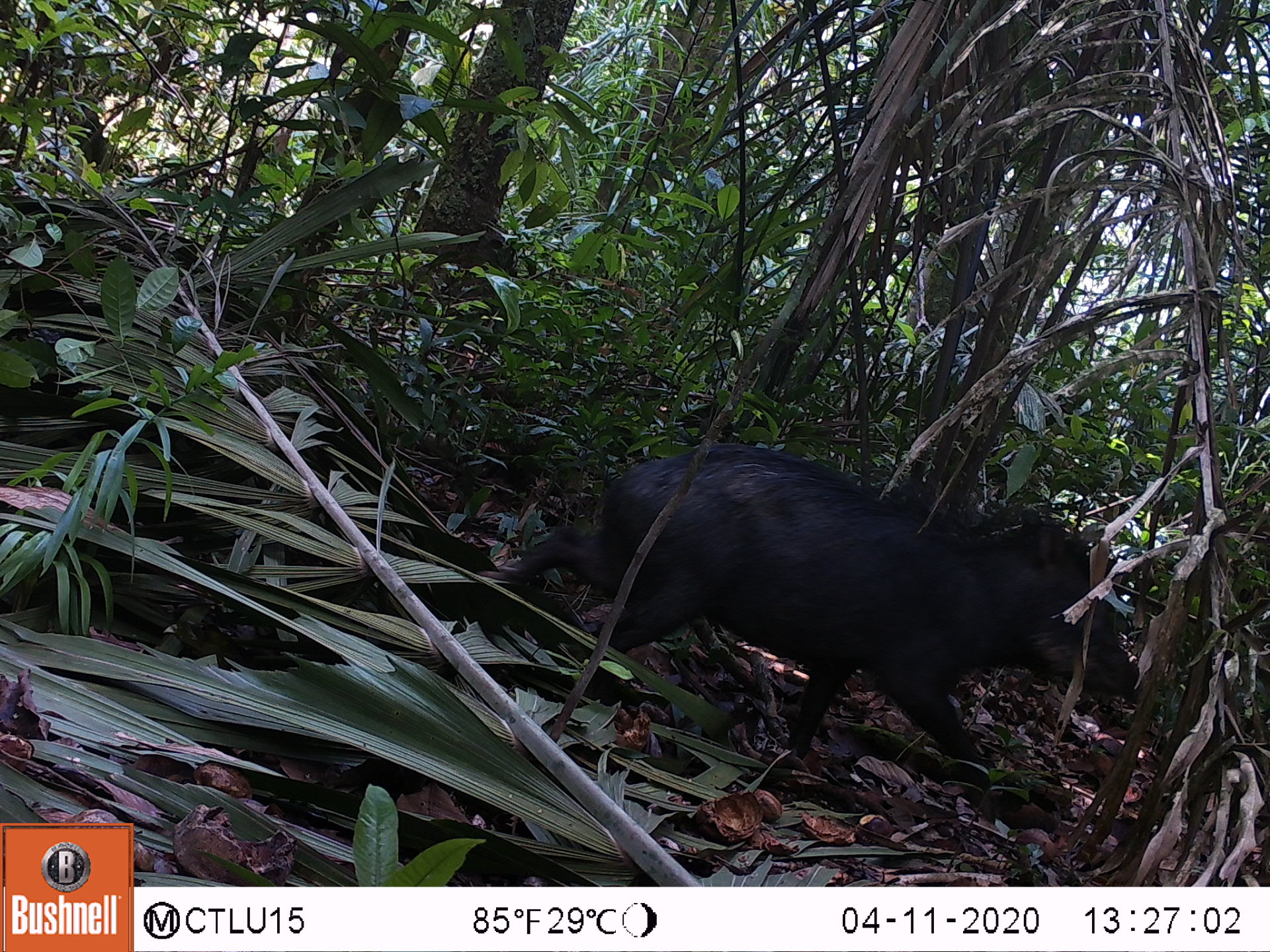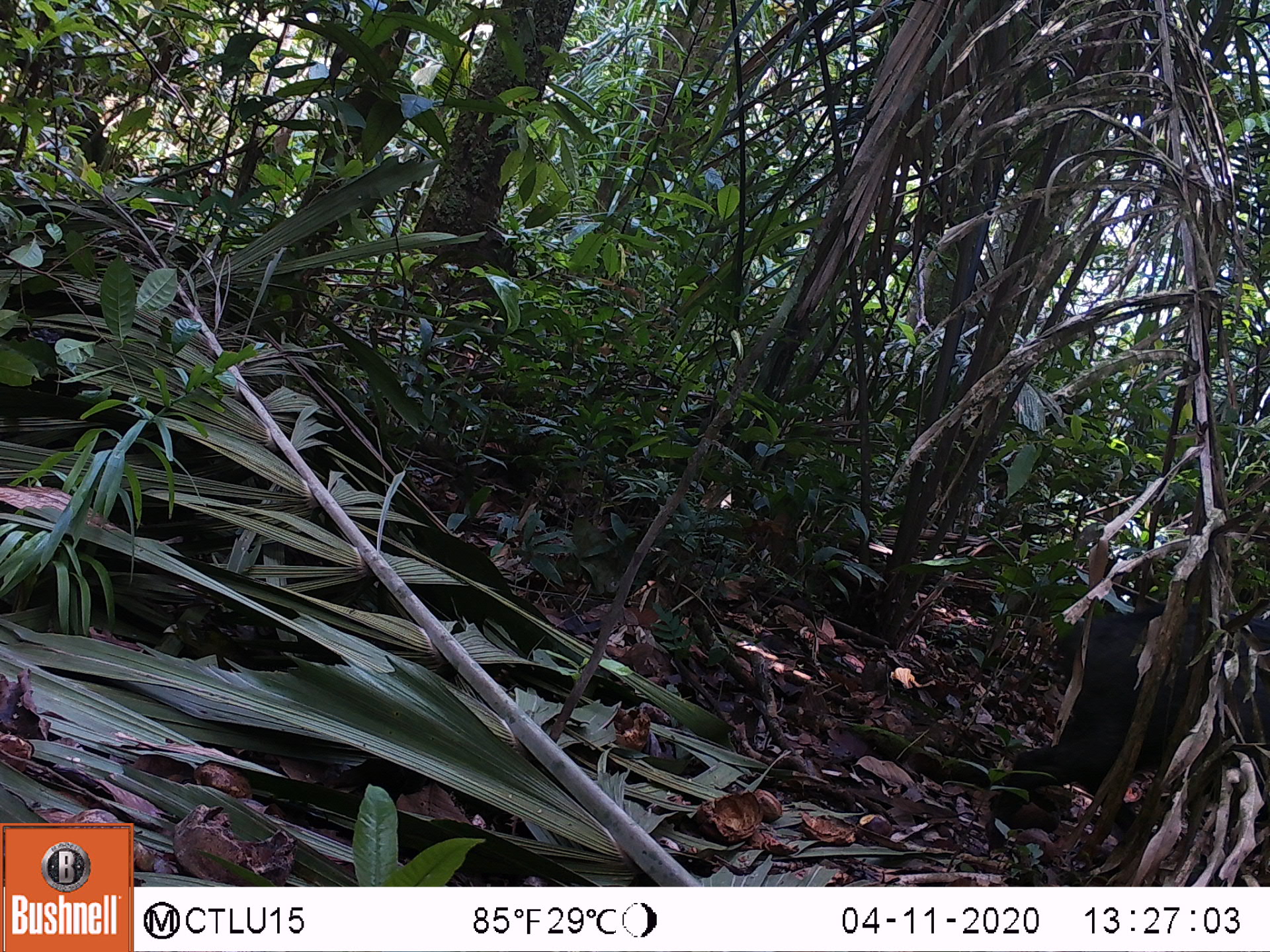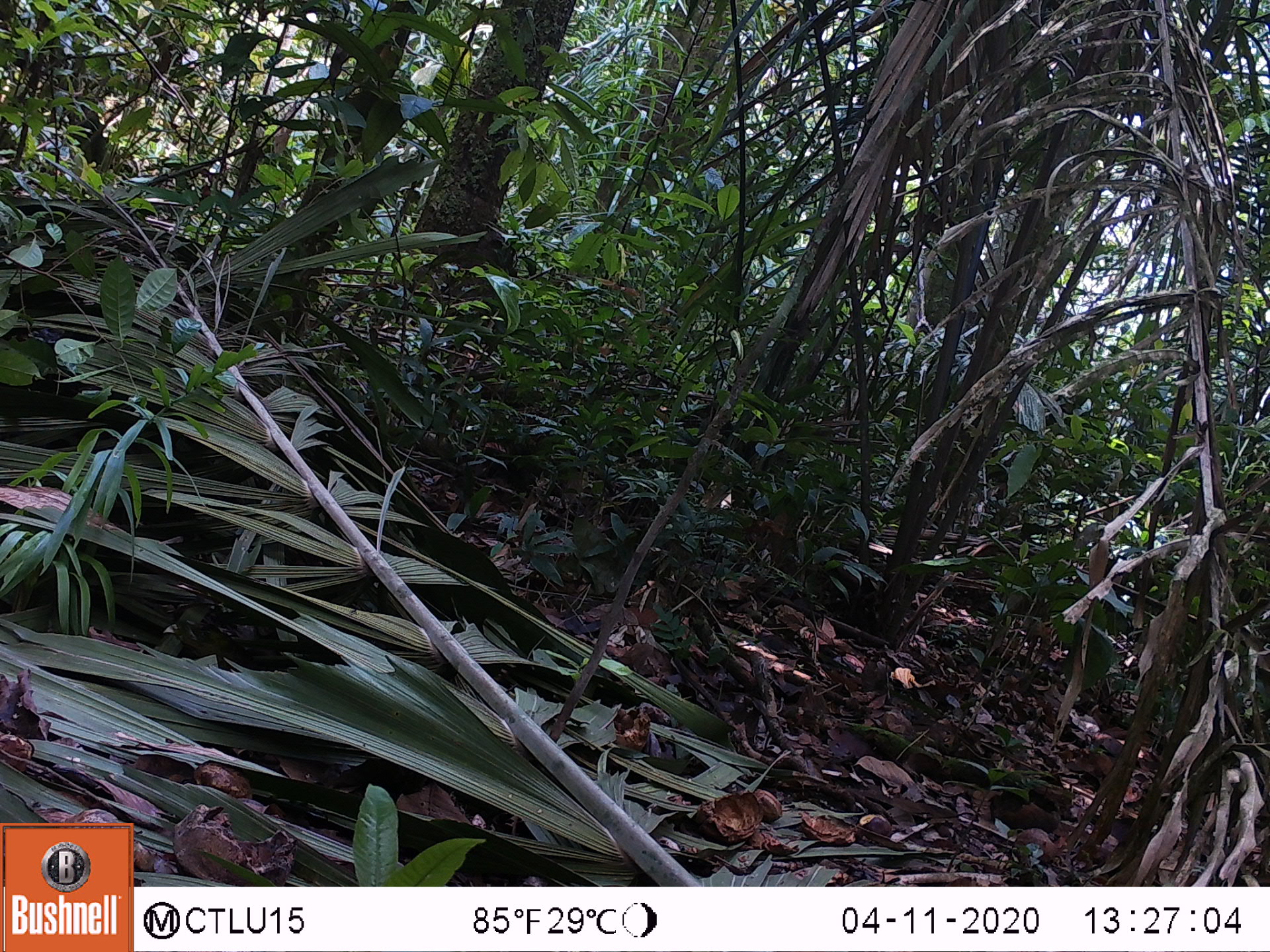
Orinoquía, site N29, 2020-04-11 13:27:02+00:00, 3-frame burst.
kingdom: Animalia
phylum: Chordata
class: Mammalia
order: Artiodactyla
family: Tayassuidae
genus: Tayassu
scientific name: Tayassu pecari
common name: white-lipped peccary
White-lipped peccary (Tayassu pecari).